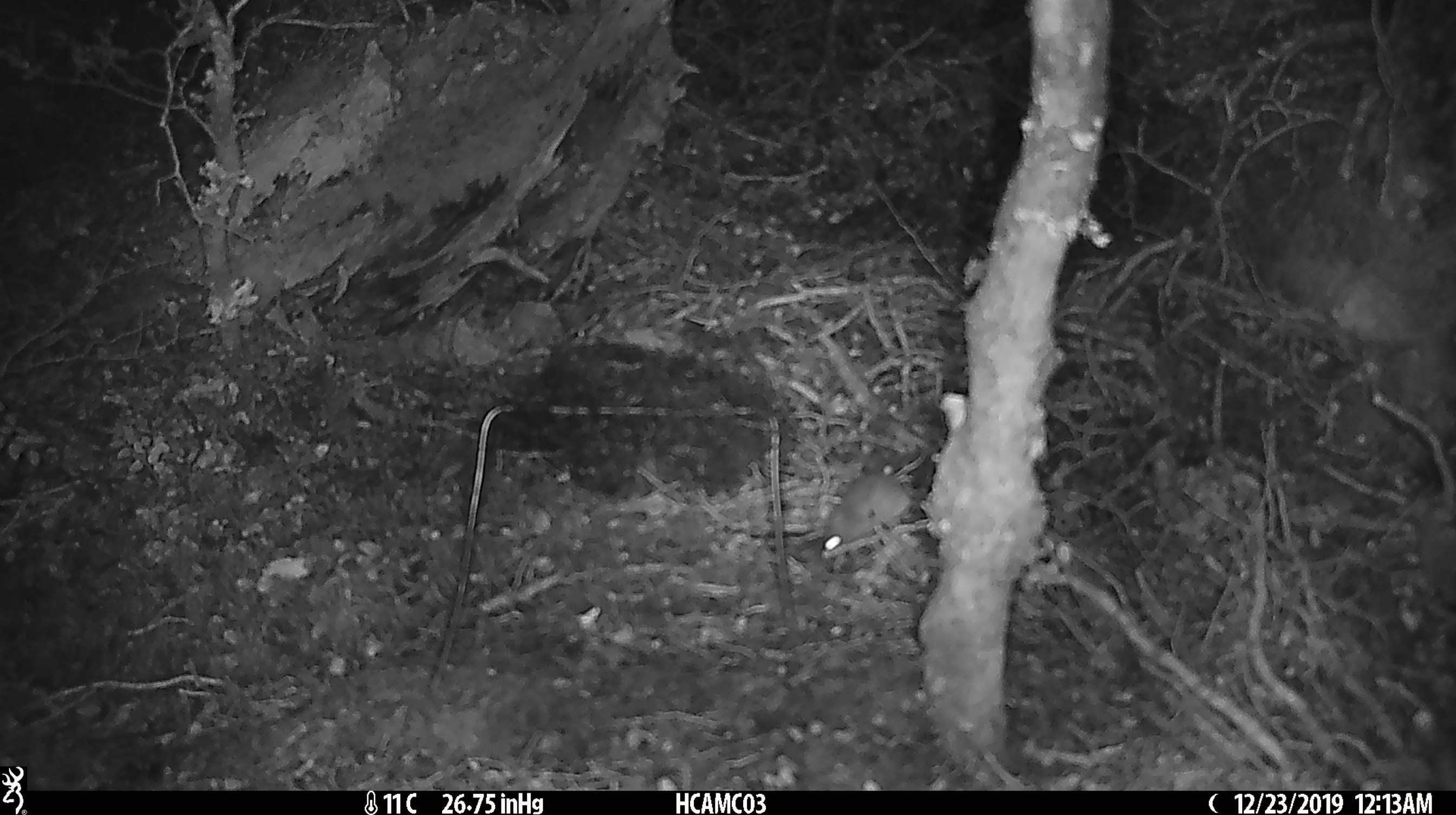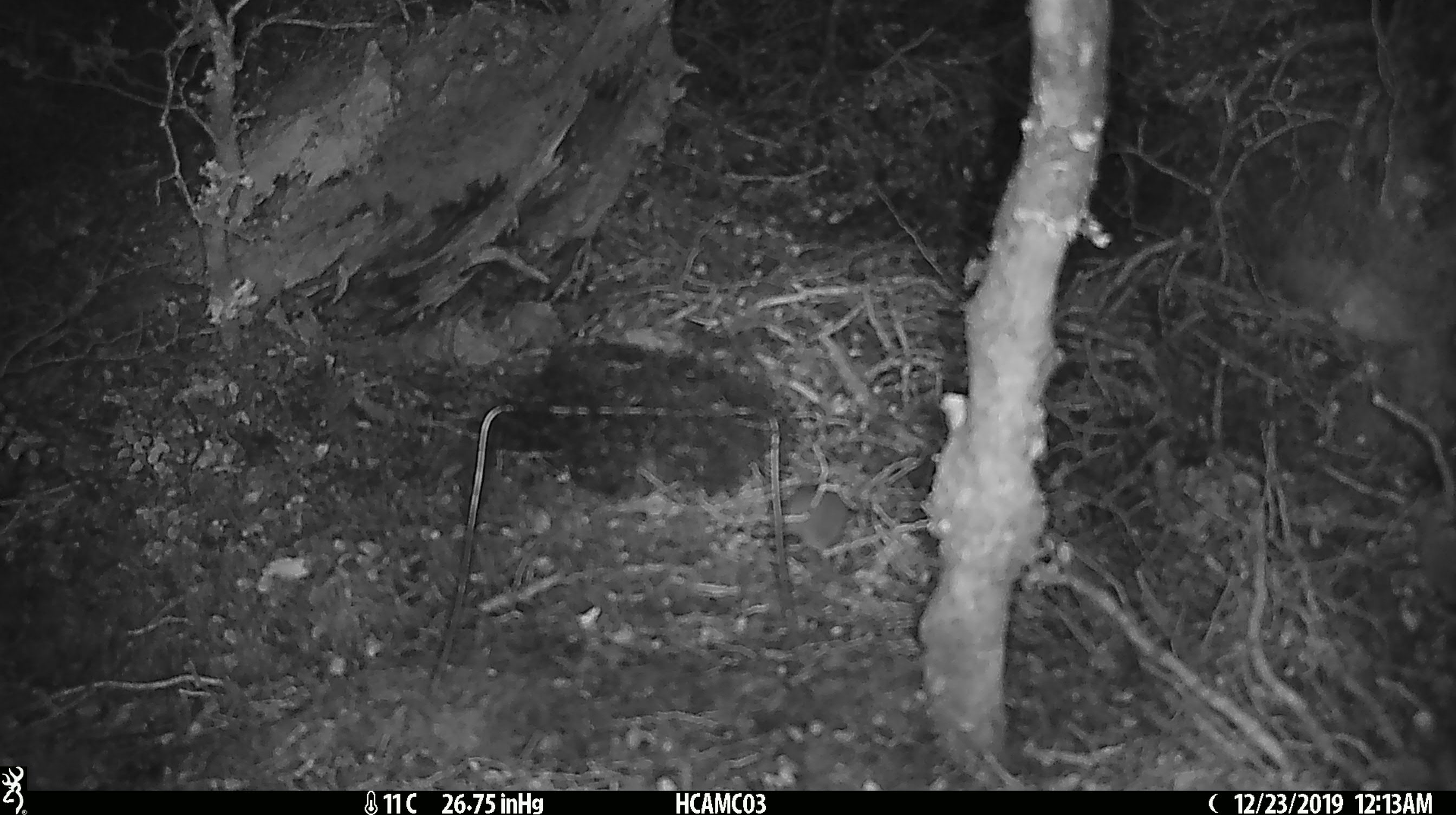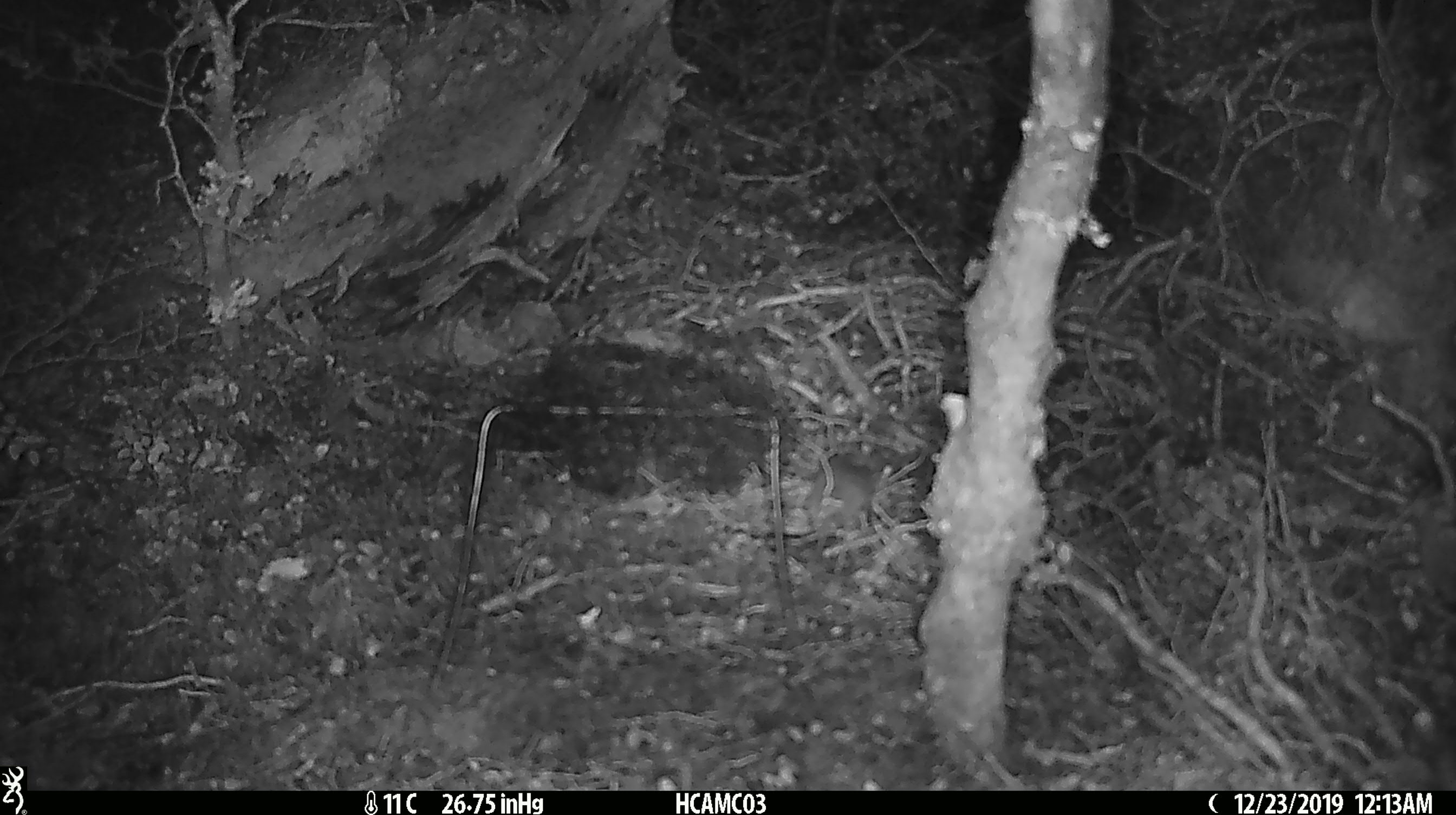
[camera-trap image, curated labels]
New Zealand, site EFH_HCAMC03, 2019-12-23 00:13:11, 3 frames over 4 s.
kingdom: Animalia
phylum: Chordata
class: Mammalia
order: Rodentia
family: Muridae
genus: Mus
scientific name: Mus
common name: mouse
Mouse (Mus).